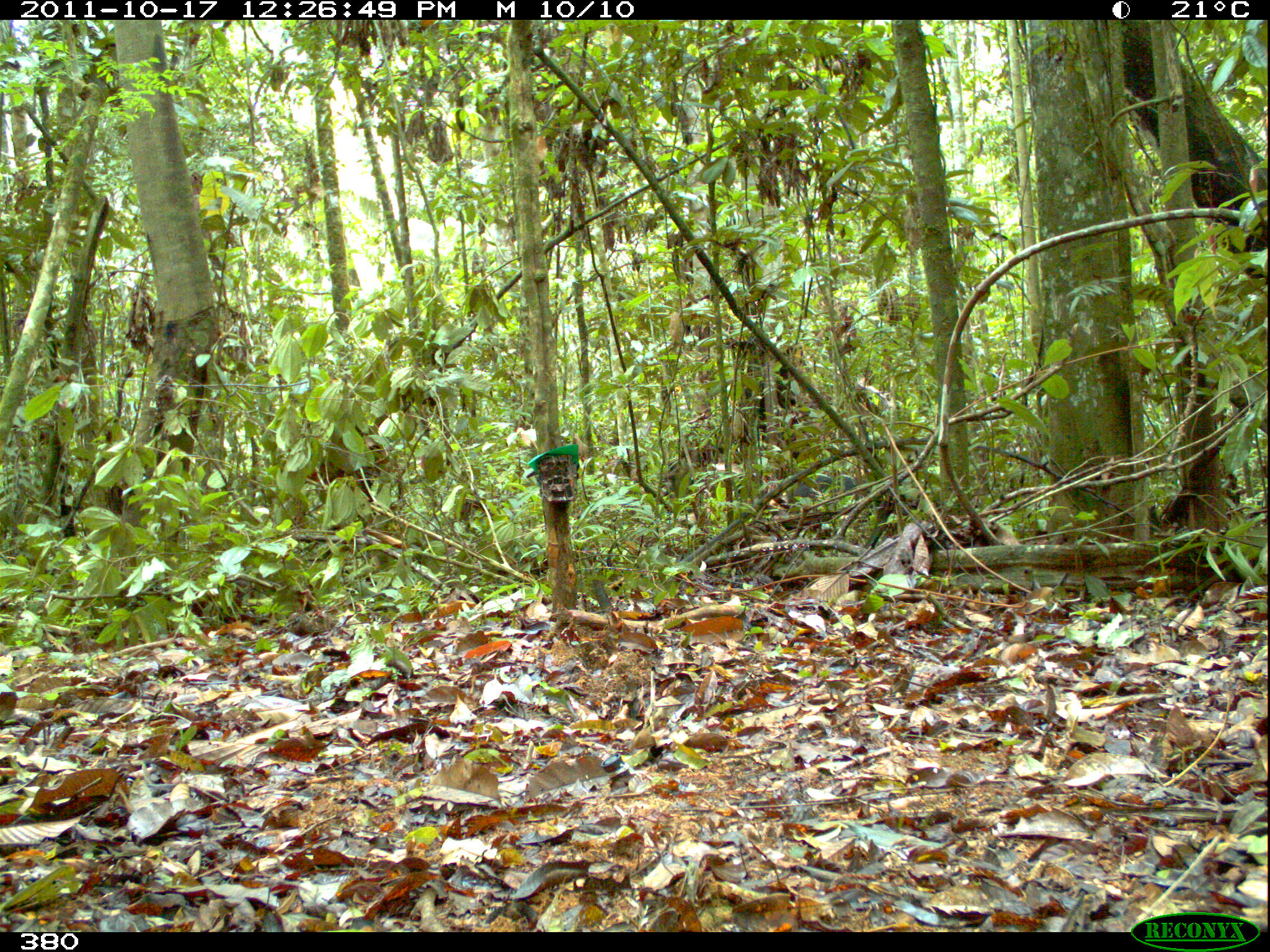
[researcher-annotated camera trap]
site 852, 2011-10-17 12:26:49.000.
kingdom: Animalia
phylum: Chordata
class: Mammalia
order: Artiodactyla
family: Tayassuidae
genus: Tayassu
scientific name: Tayassu pecari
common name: white-lipped peccary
Tayassu pecari (white-lipped peccary).